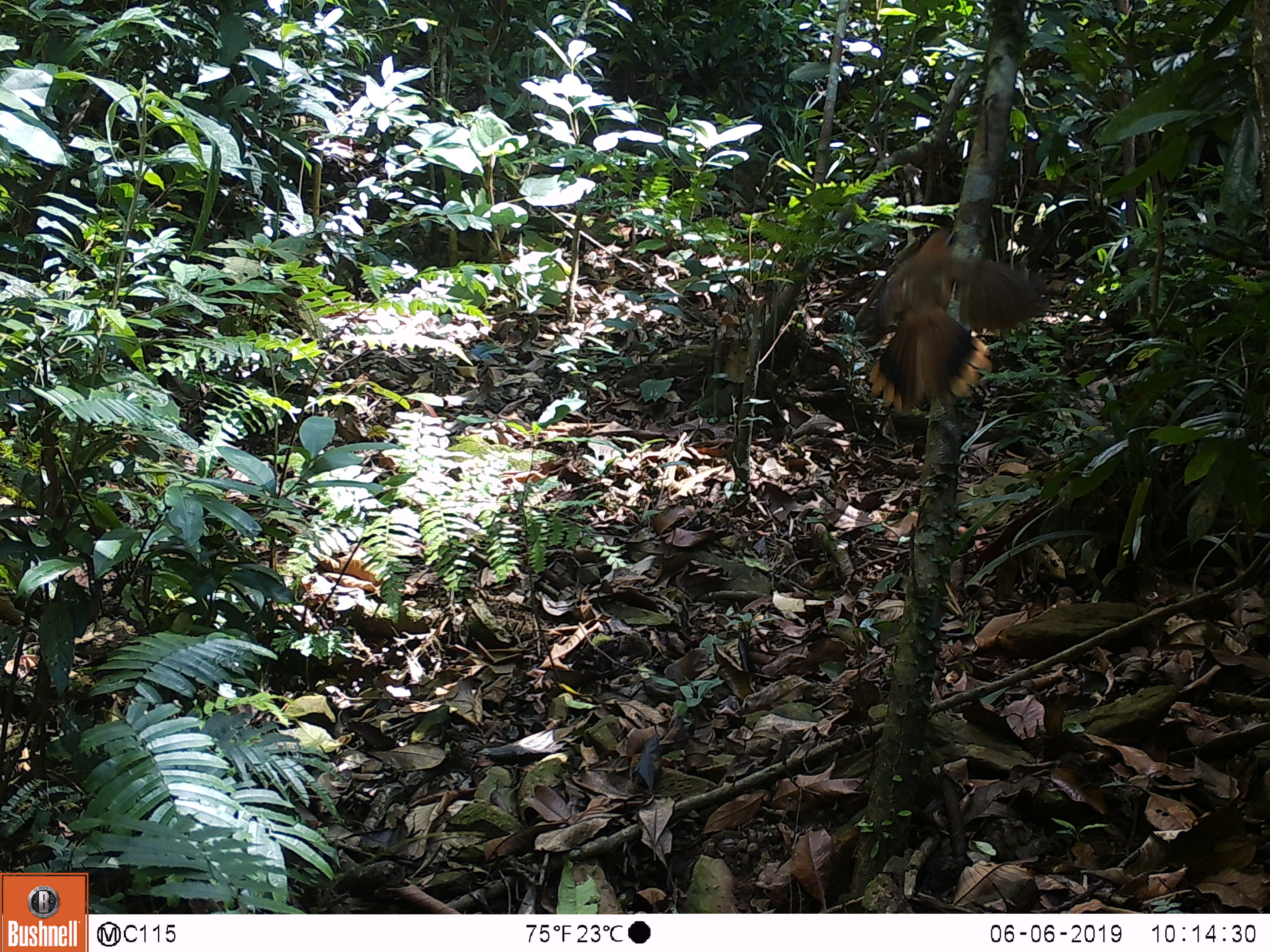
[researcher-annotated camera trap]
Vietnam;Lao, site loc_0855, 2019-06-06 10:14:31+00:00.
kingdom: Animalia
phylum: Chordata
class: Aves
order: Passeriformes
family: Leiothrichidae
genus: Pterorhinus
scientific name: Pterorhinus pectoralis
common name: necklaced laughingthrush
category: necklaced laughingthrush sp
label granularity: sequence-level